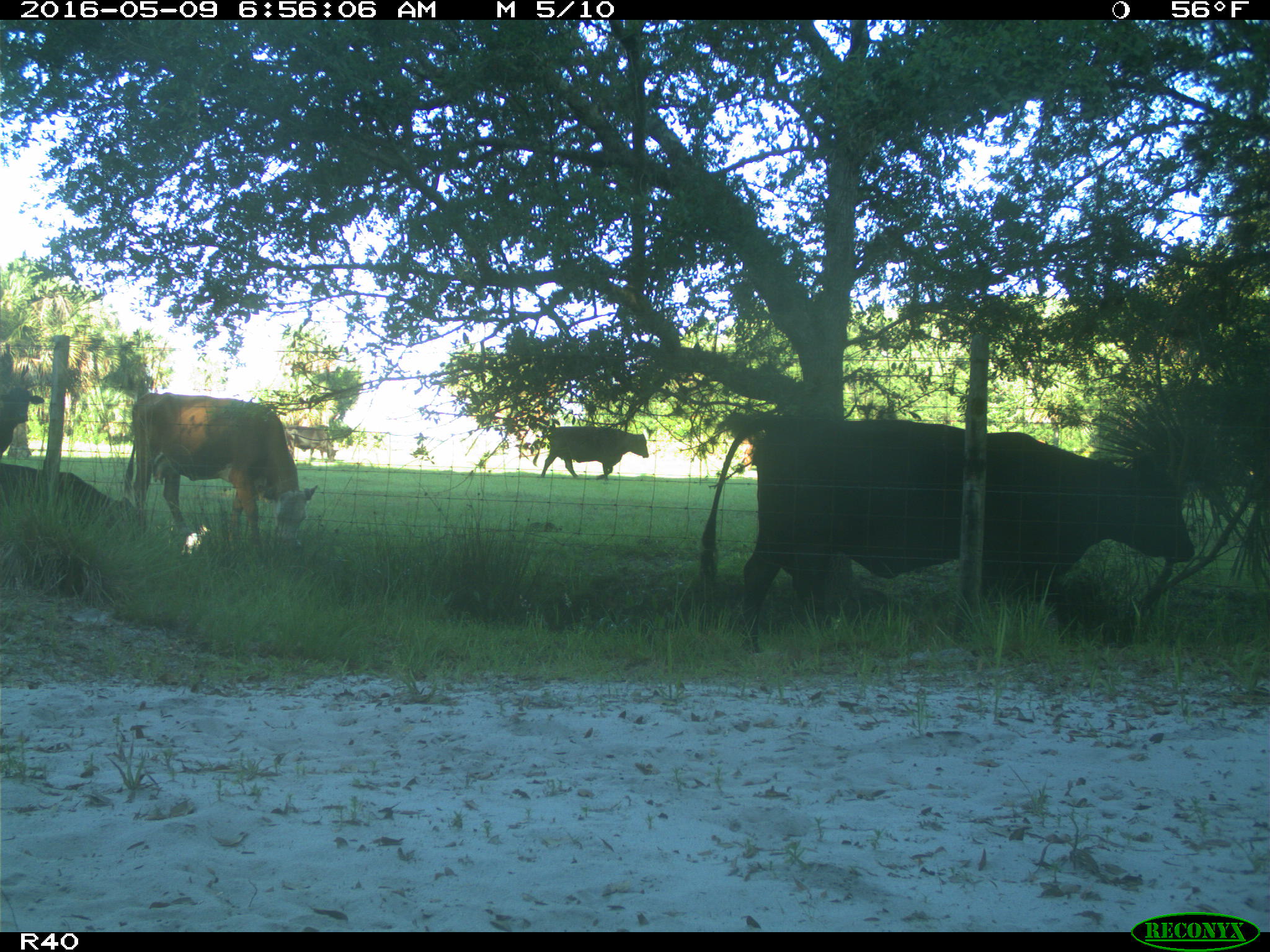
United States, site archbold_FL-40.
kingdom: Animalia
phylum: Chordata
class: Mammalia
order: Artiodactyla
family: Bovidae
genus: Bos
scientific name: Bos taurus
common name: domestic cow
Bos taurus (domestic cow).